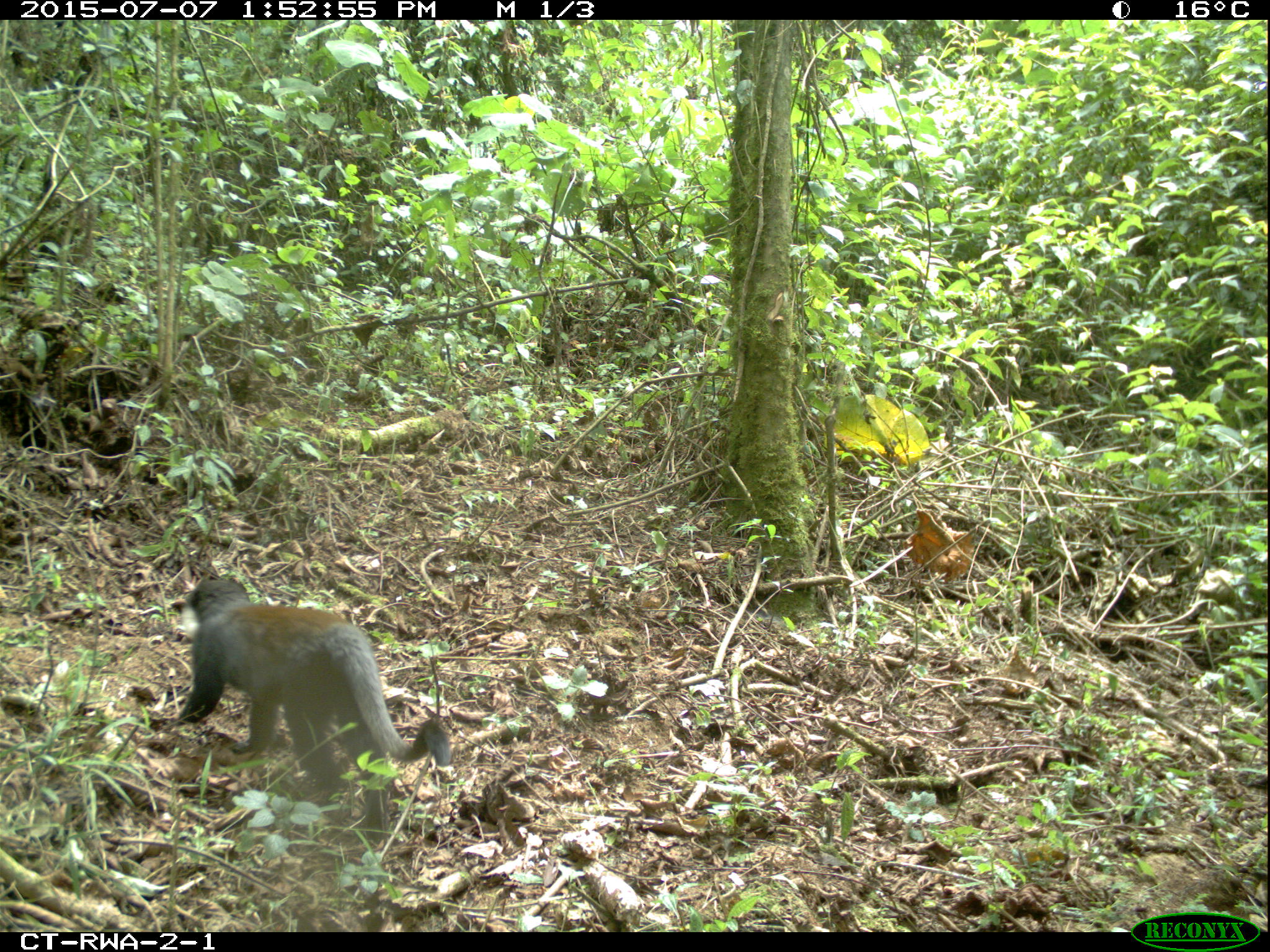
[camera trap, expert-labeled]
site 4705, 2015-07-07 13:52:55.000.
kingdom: Animalia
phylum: Chordata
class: Mammalia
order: Primates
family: Cercopithecidae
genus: Allochrocebus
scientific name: Allochrocebus lhoesti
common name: l'hoest's monkey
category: cercopithecus lhoesti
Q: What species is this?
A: Cercopithecus lhoesti (l'hoest's monkey) (Allochrocebus lhoesti).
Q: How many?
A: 1.